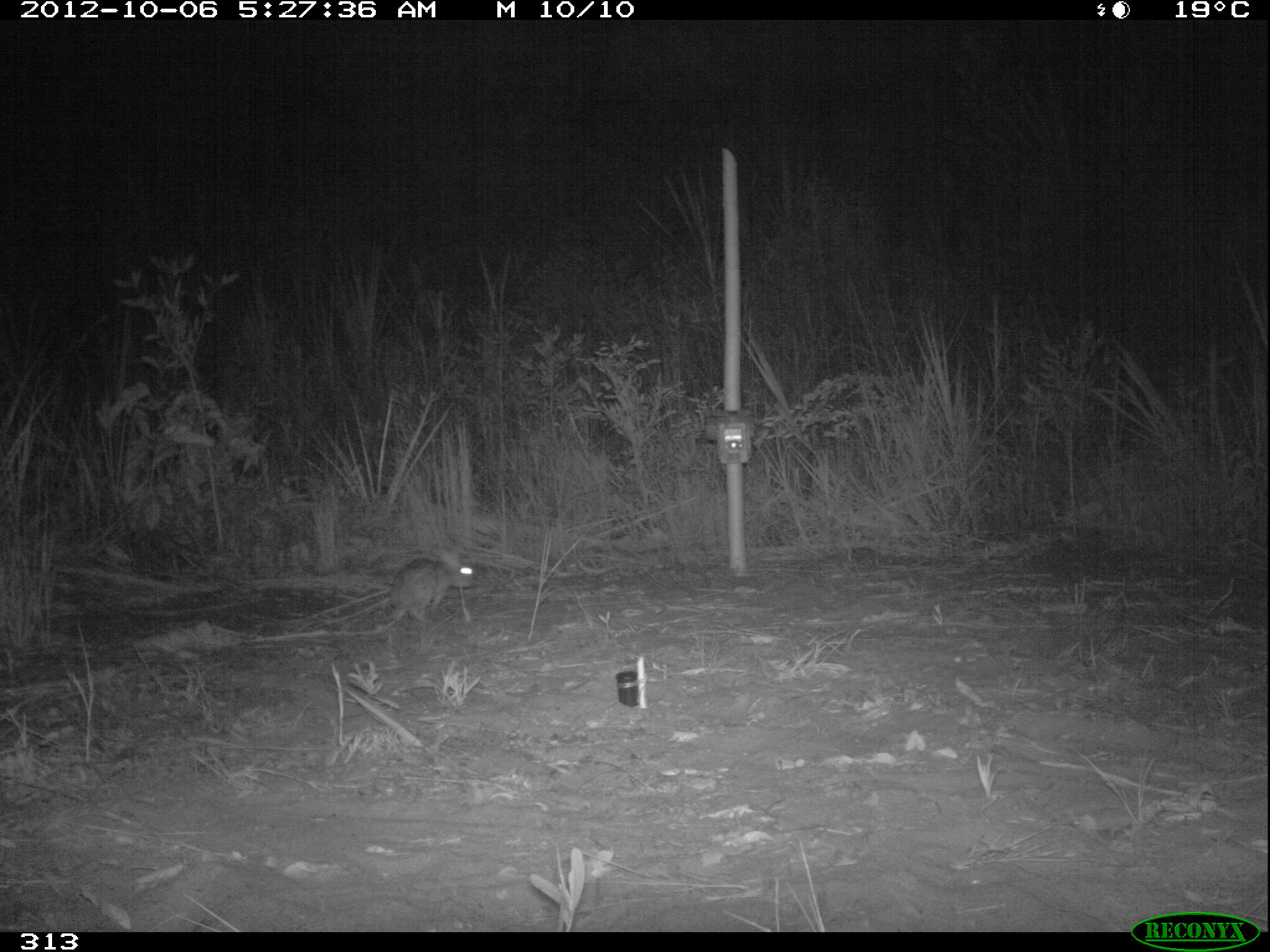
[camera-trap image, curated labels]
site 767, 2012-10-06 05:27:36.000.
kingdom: Animalia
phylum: Chordata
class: Mammalia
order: Lagomorpha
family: Leporidae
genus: Sylvilagus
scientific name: Sylvilagus brasiliensis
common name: tapeti